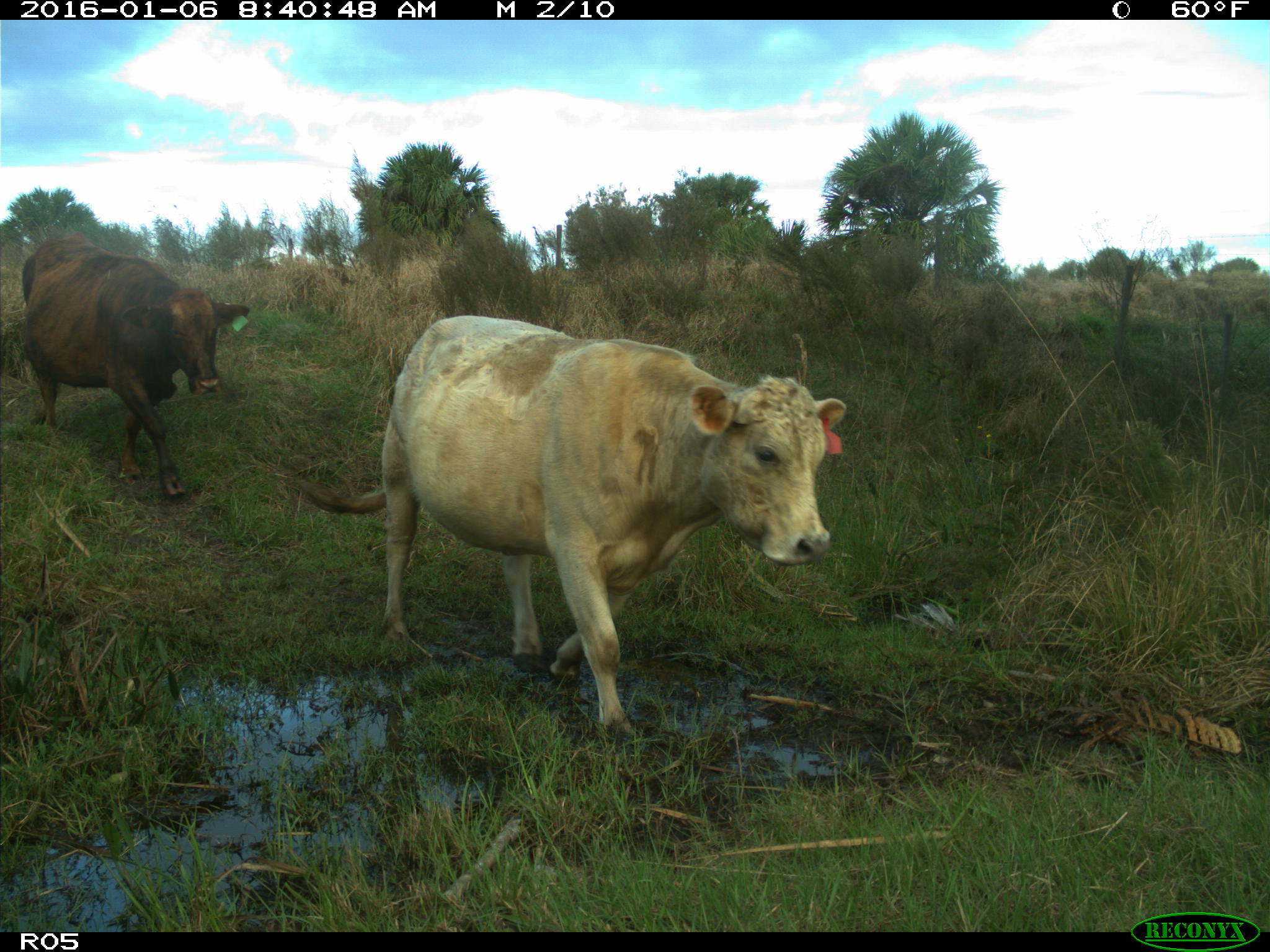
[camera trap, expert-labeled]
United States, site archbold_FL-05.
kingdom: Animalia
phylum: Chordata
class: Mammalia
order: Artiodactyla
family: Bovidae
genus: Bos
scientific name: Bos taurus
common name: domestic cow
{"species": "Bos taurus (domestic cow)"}